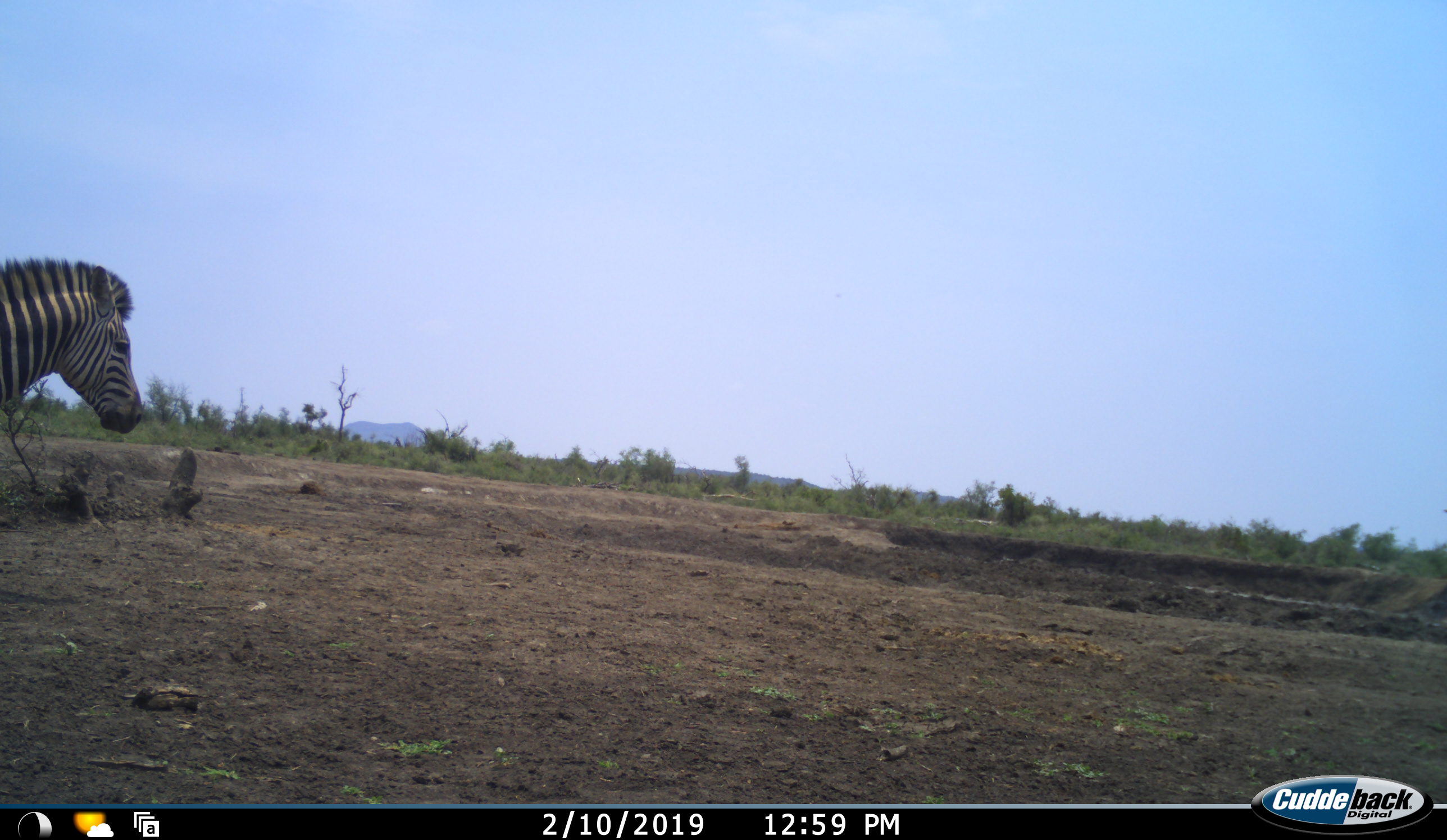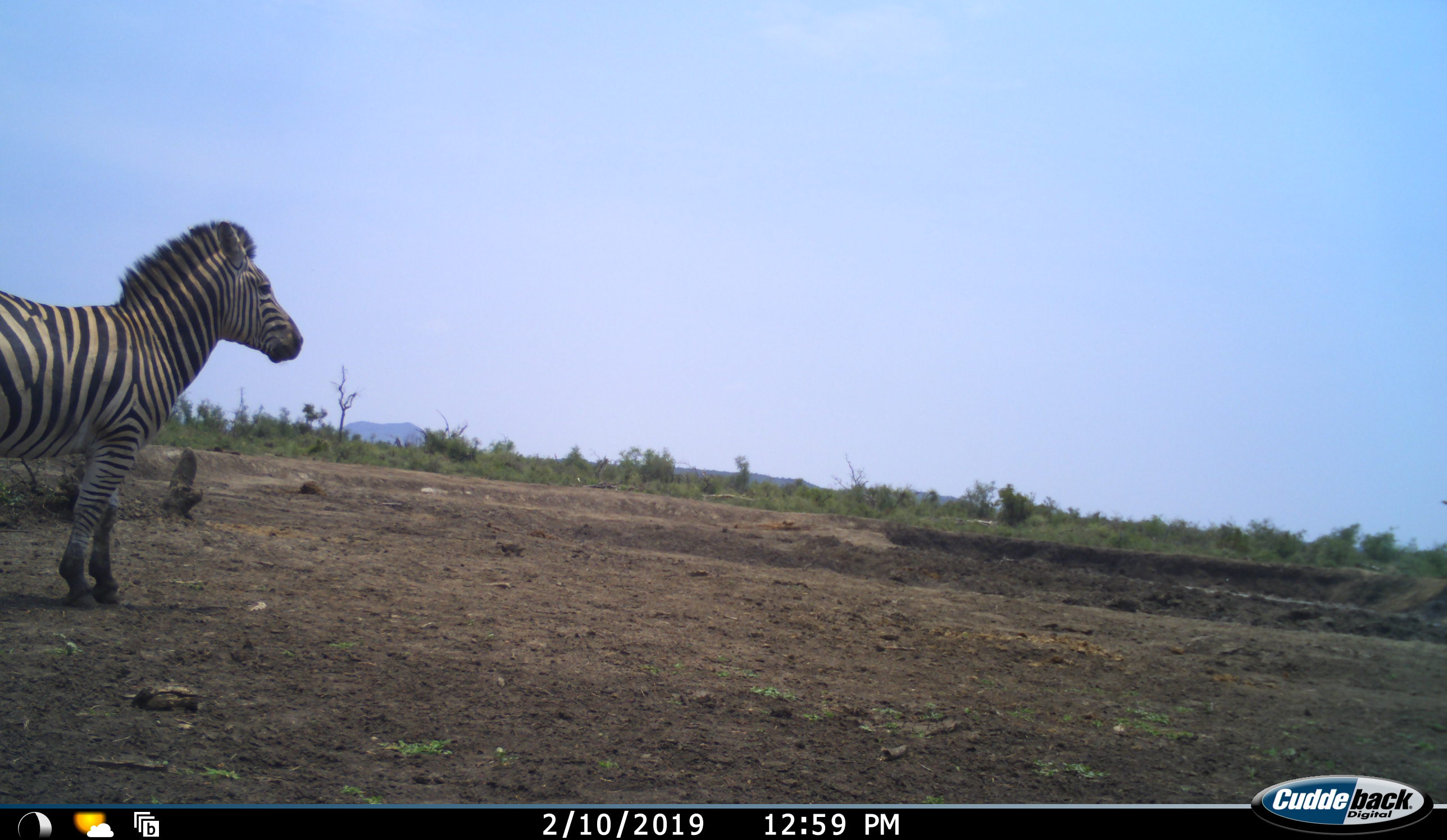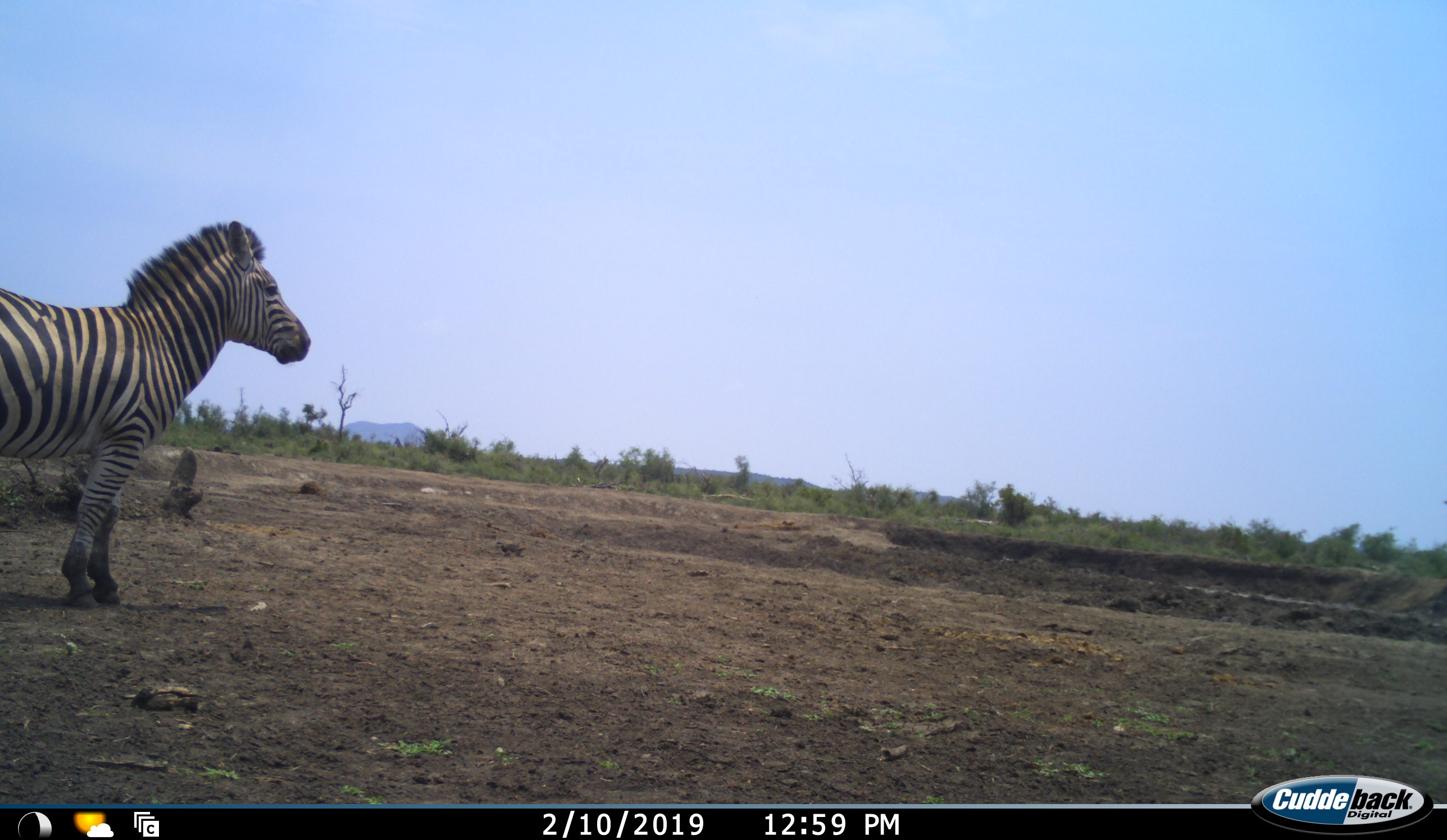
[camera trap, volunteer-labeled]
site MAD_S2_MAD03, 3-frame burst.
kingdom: Animalia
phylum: Chordata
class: Mammalia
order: Perissodactyla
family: Equidae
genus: Equus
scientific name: Equus quagga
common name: plains zebra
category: zebraplains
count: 1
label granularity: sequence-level